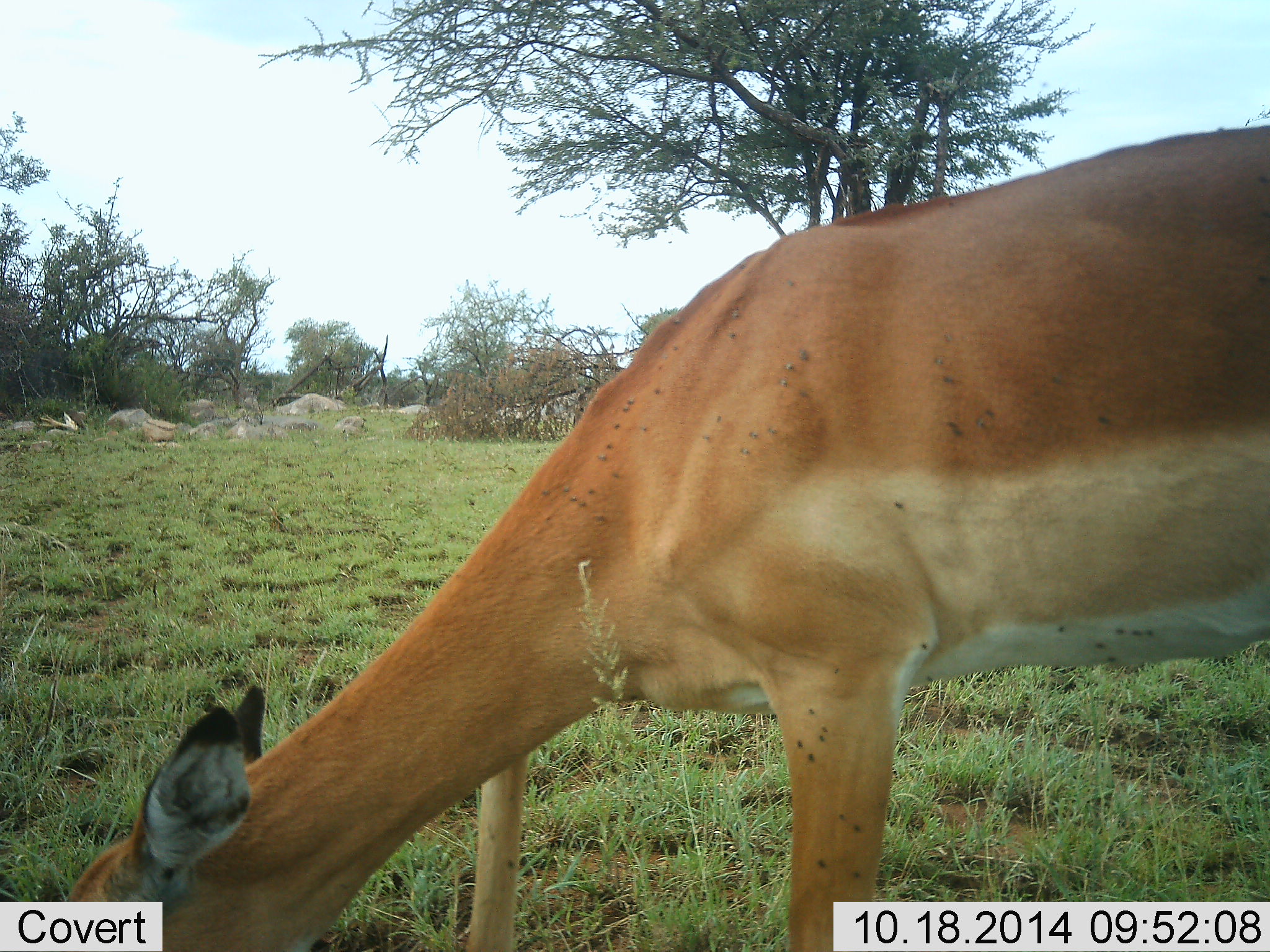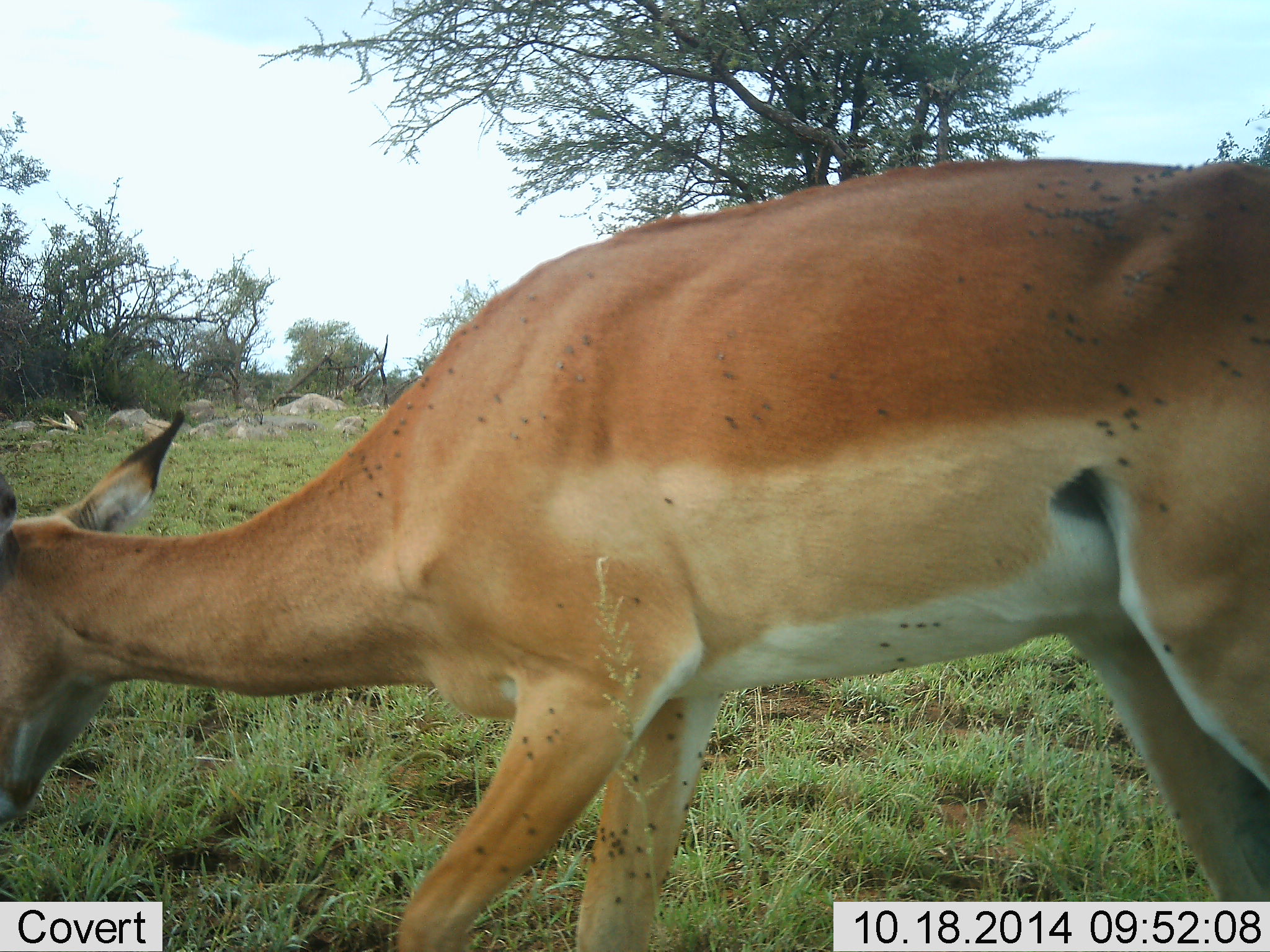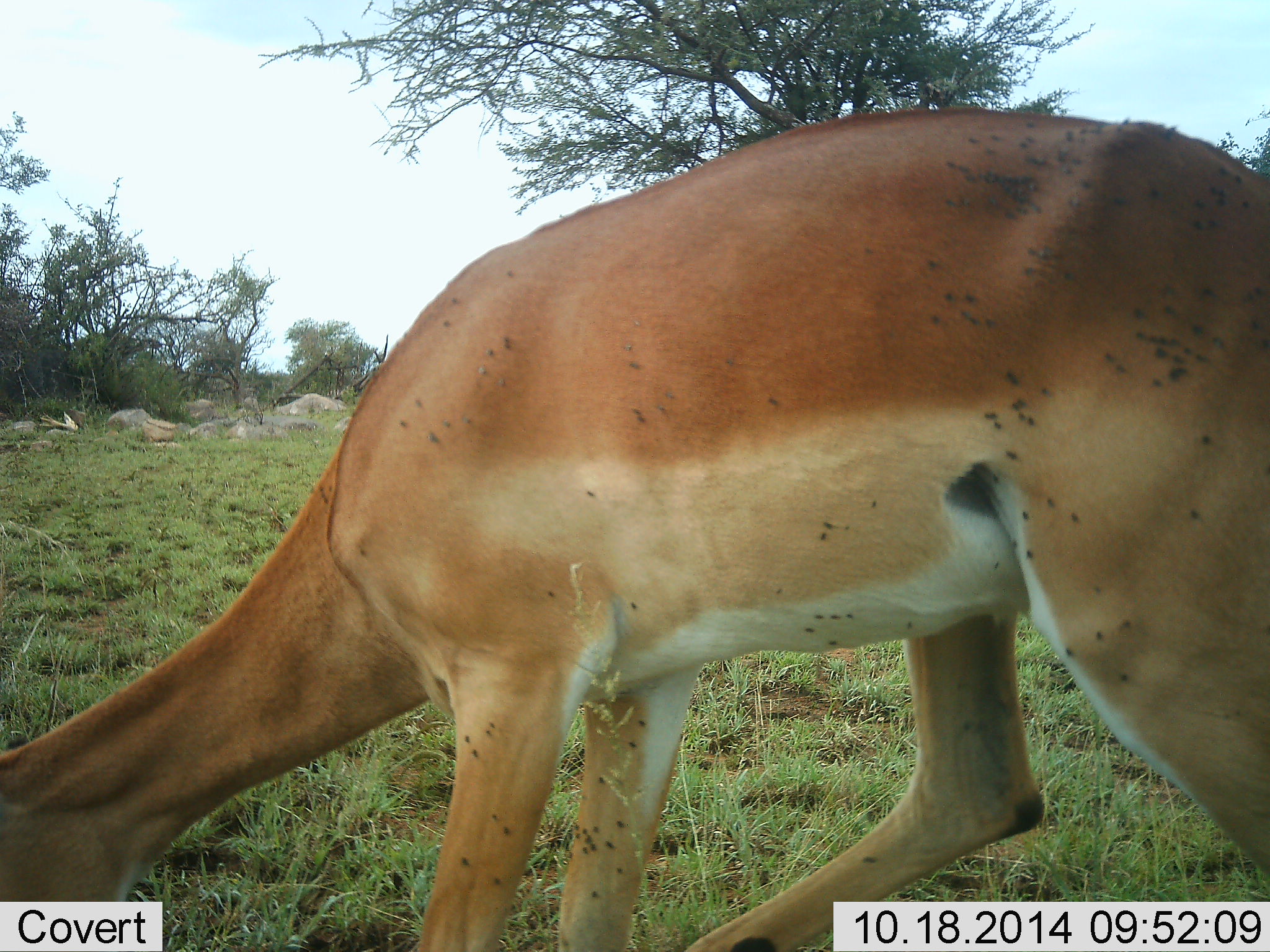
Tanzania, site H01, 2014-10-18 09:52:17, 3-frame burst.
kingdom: Animalia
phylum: Chordata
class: Mammalia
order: Artiodactyla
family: Bovidae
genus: Nanger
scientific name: Nanger granti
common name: grant's gazelle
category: gazellegrants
Gazellegrants (grant's gazelle) (Nanger granti), count 1. Behavior (volunteer vote fractions): standing 10%, resting 0%, moving 0%, interacting 0%. Young present (vote fraction): 0%. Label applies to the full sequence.